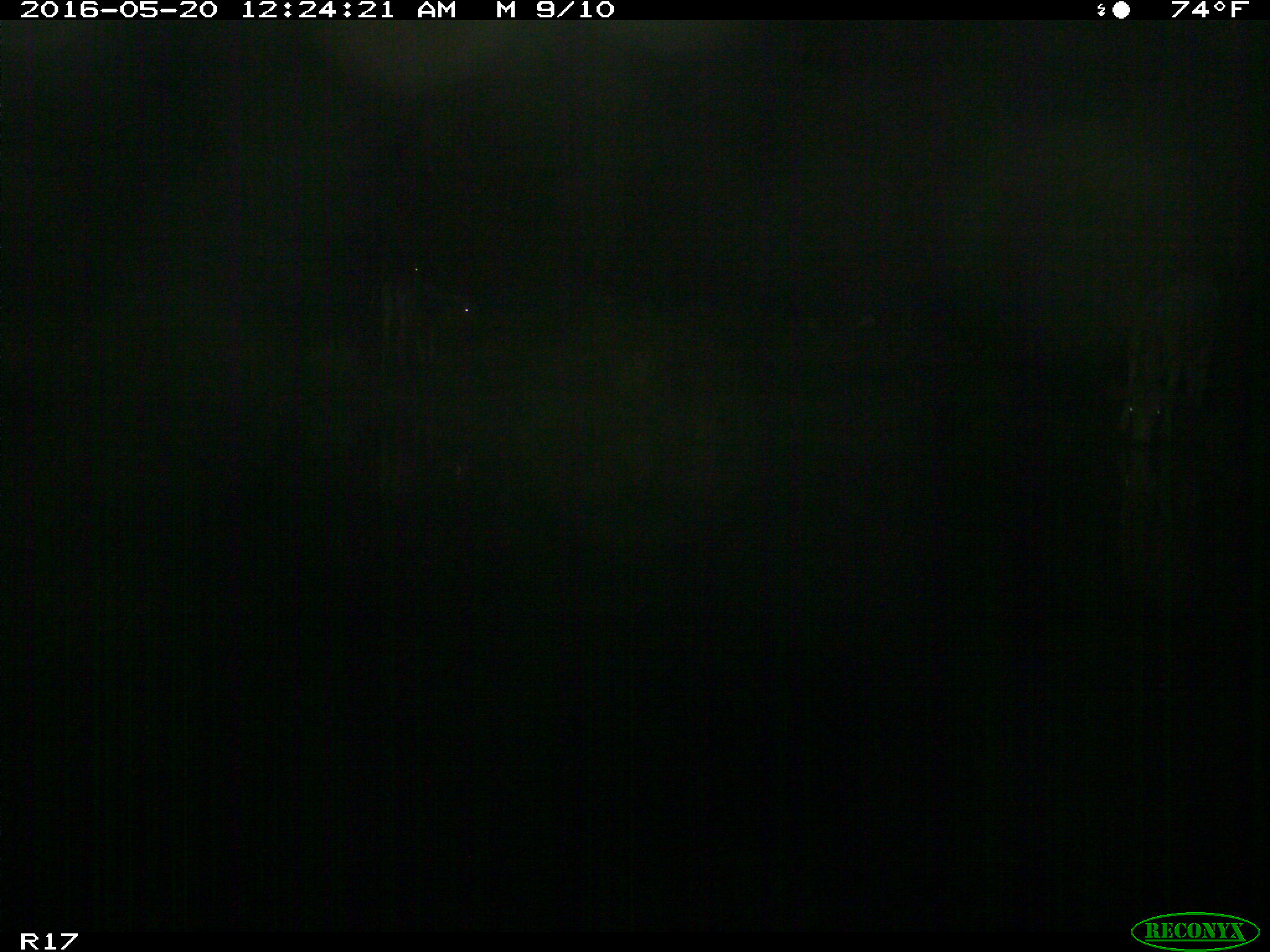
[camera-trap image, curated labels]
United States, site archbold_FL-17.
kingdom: Animalia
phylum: Chordata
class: Mammalia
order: Artiodactyla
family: Bovidae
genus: Bos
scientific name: Bos taurus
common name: domestic cow